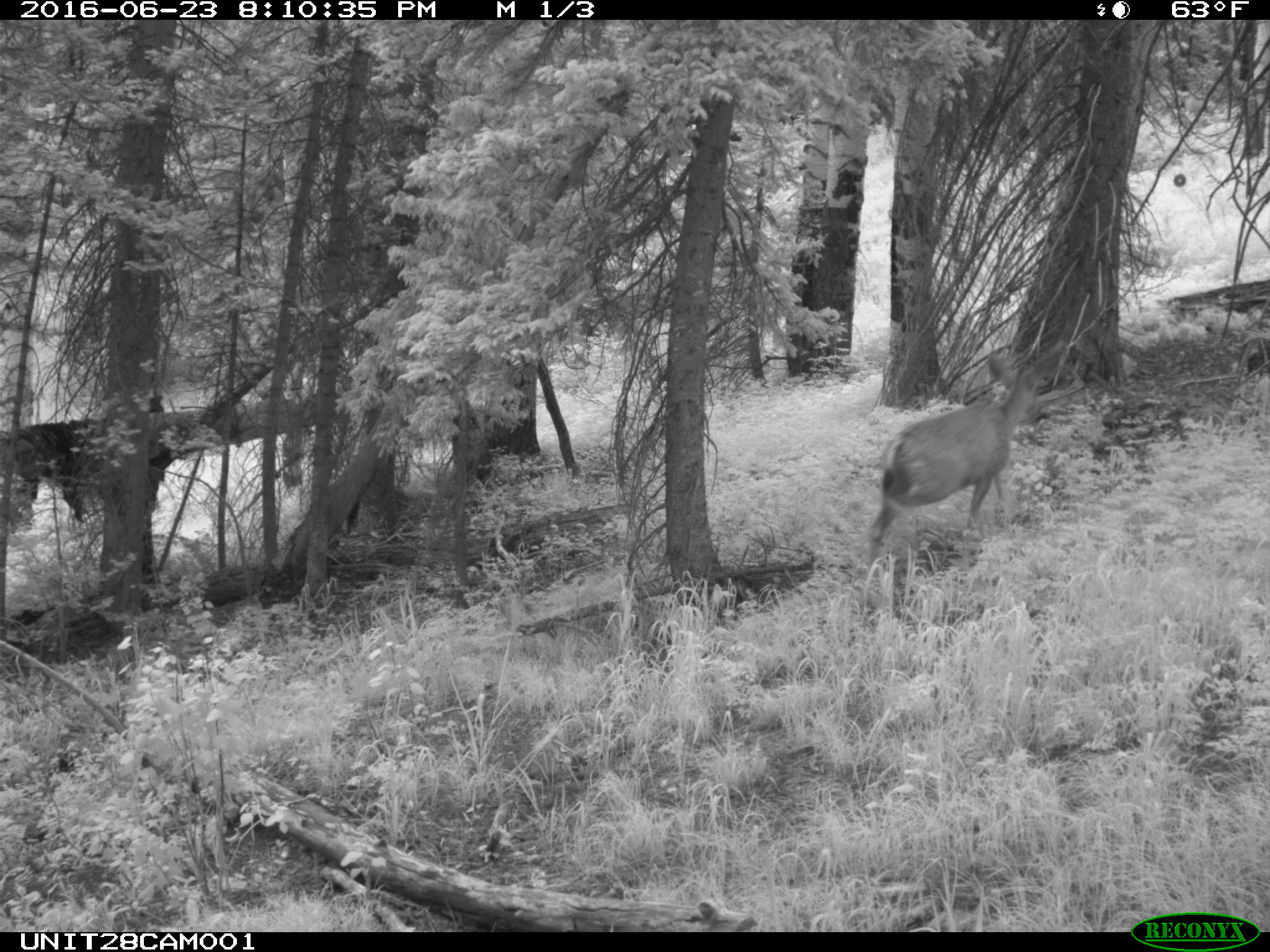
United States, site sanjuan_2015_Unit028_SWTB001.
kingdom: Animalia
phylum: Chordata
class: Mammalia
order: Artiodactyla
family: Cervidae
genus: Odocoileus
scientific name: Odocoileus hemionus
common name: mule deer